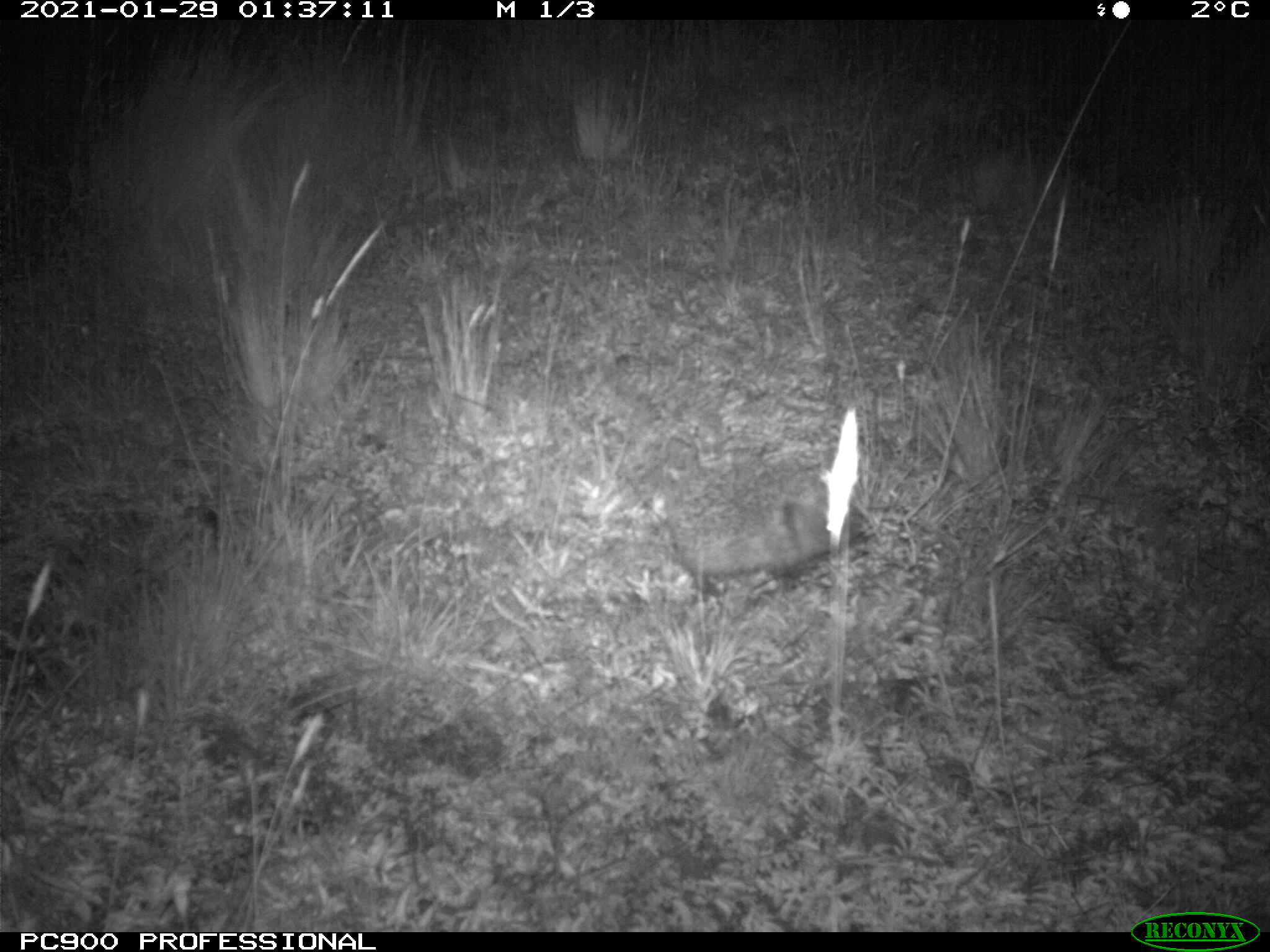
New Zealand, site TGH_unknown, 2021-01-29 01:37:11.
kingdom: Animalia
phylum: Chordata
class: Mammalia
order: Eulipotyphla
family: Erinaceidae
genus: Erinaceus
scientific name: Erinaceus europaeus europaeus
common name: european hedgehog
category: hedgehog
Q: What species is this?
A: Hedgehog (european hedgehog) (Erinaceus europaeus europaeus).